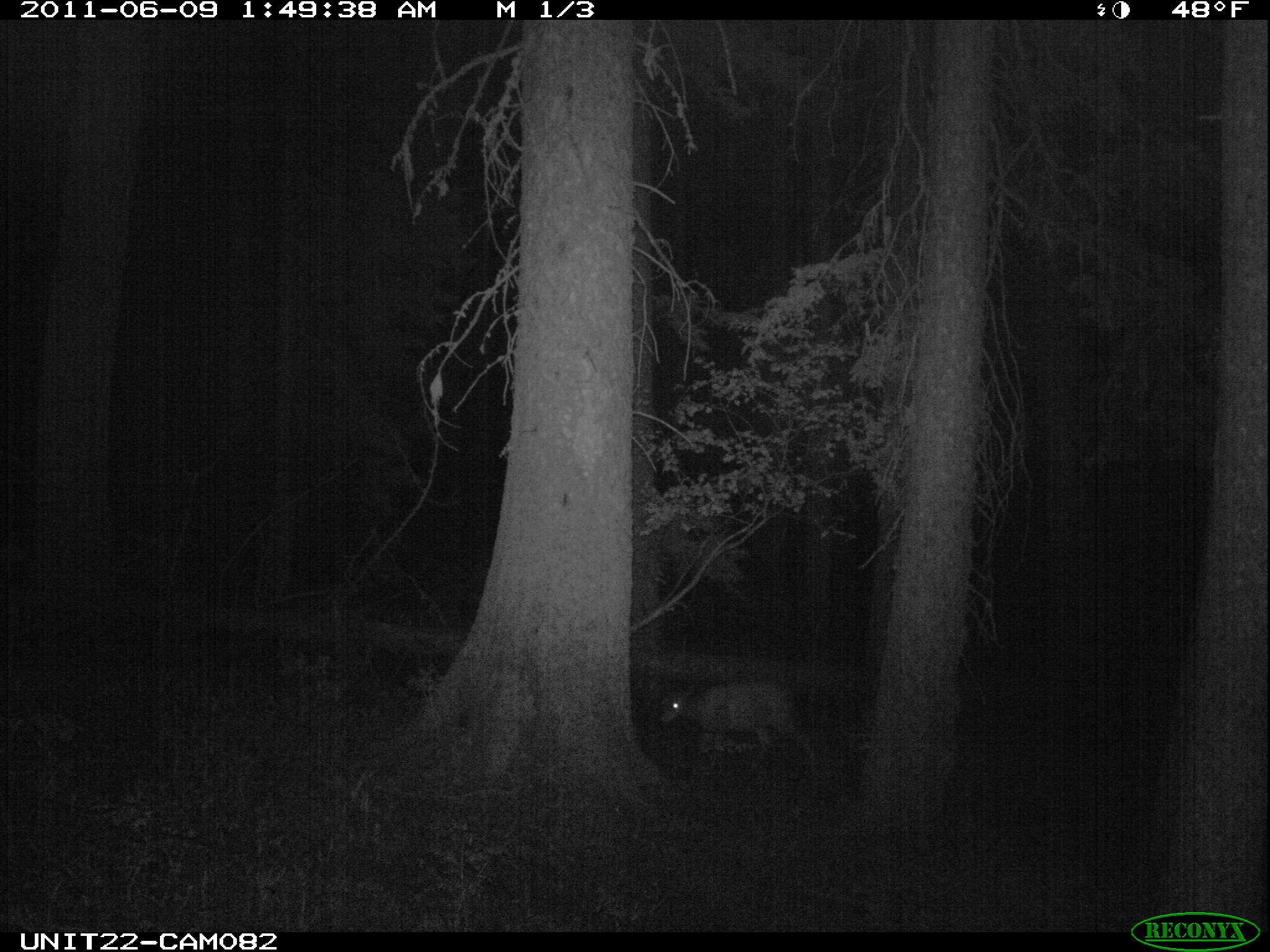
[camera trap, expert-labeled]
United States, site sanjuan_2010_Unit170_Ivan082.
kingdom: Animalia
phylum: Chordata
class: Mammalia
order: Artiodactyla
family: Cervidae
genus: Odocoileus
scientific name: Odocoileus hemionus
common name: mule deer